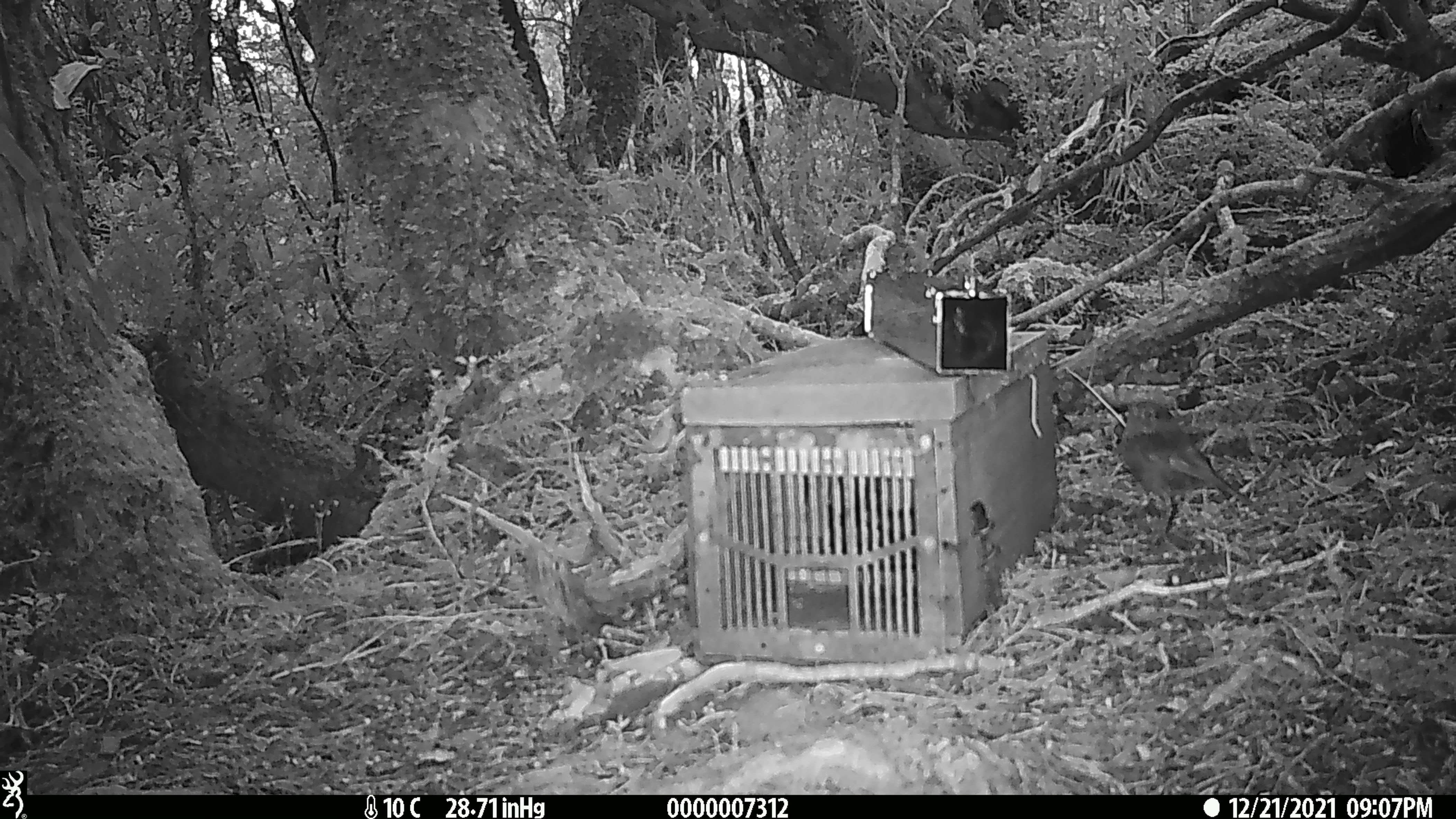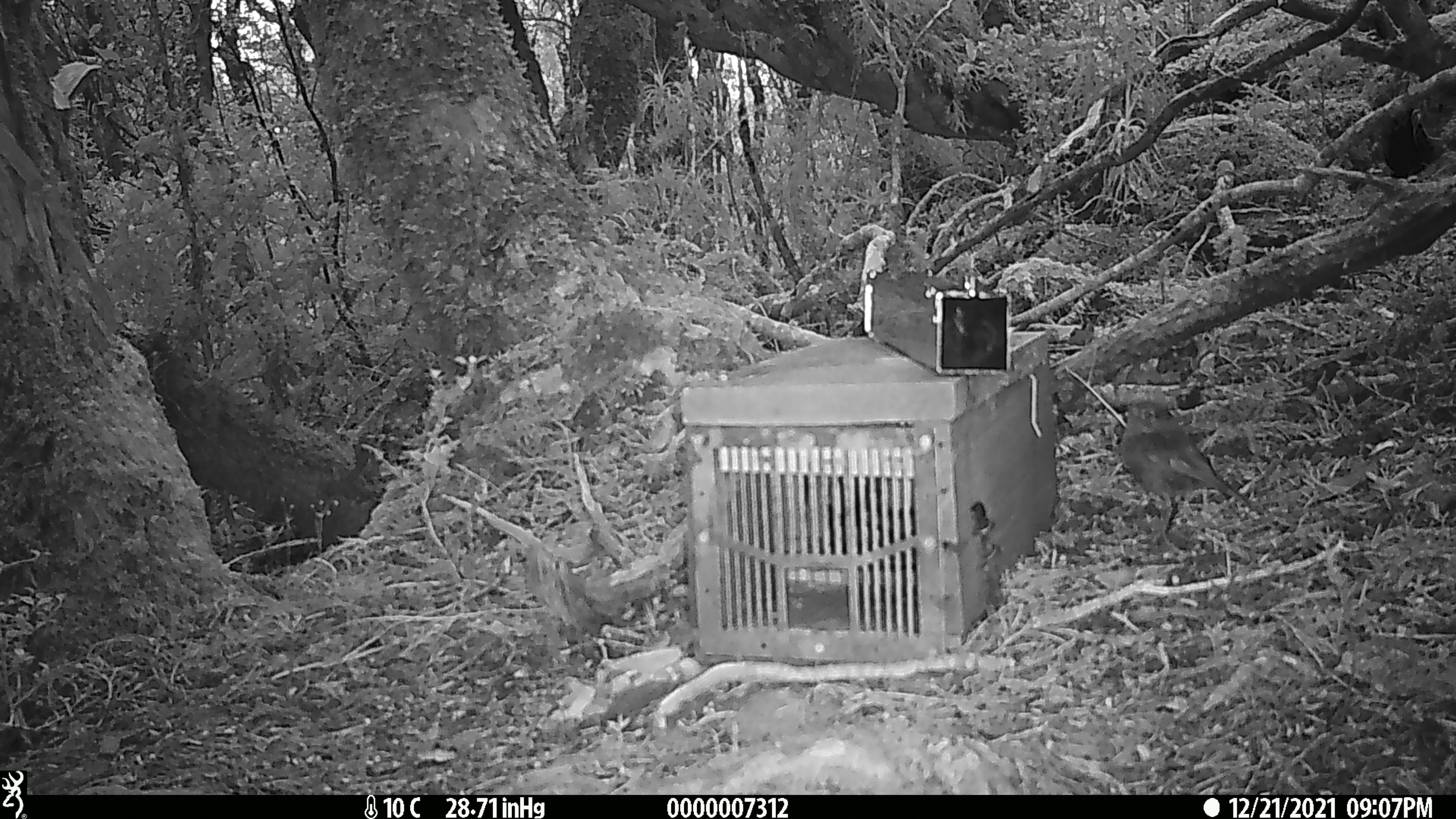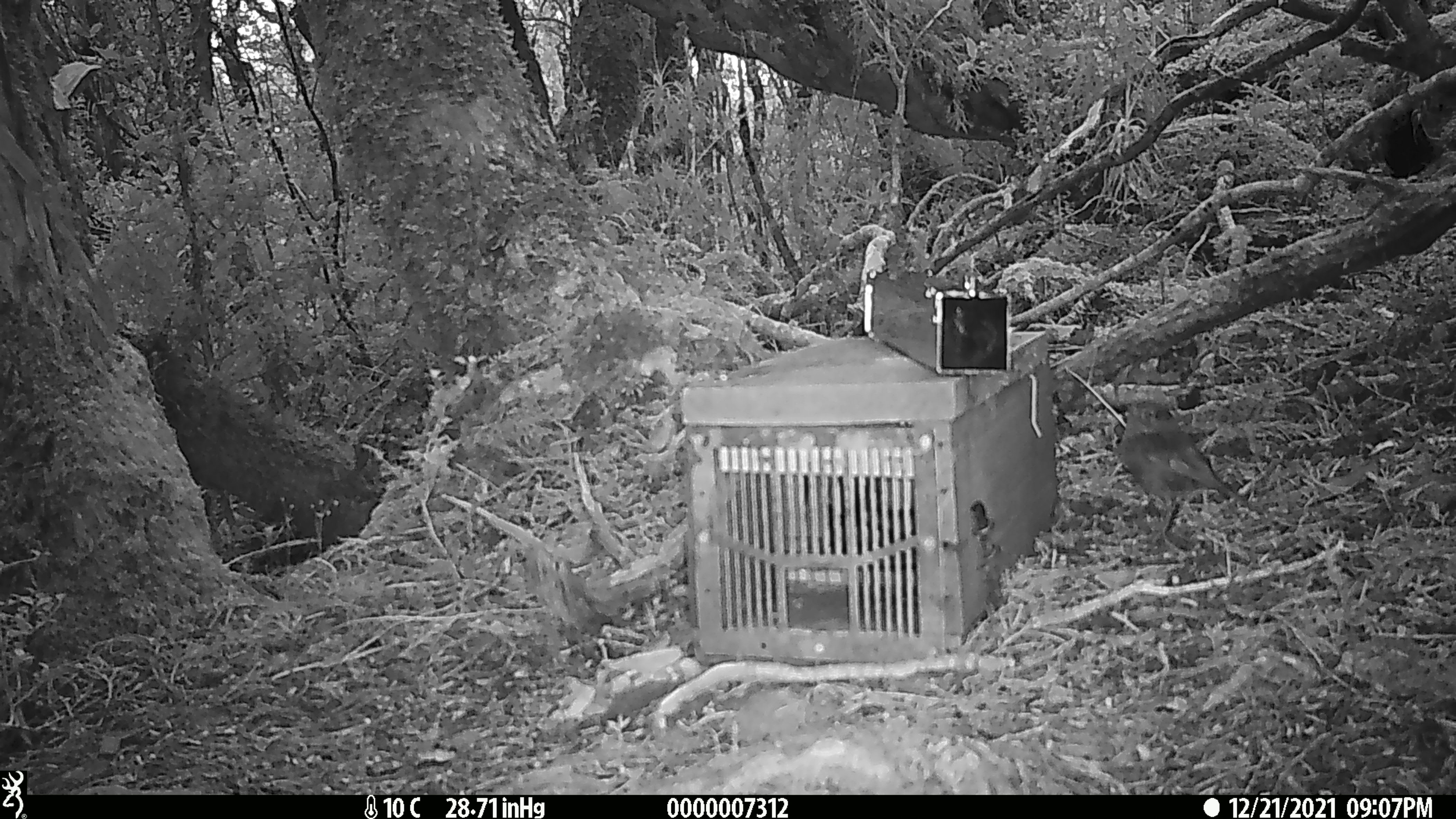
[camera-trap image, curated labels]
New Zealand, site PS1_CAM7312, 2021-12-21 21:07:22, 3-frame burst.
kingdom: Animalia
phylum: Chordata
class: Aves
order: Passeriformes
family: Petroicidae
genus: Petroica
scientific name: Petroica australis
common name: new zealand robin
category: robin